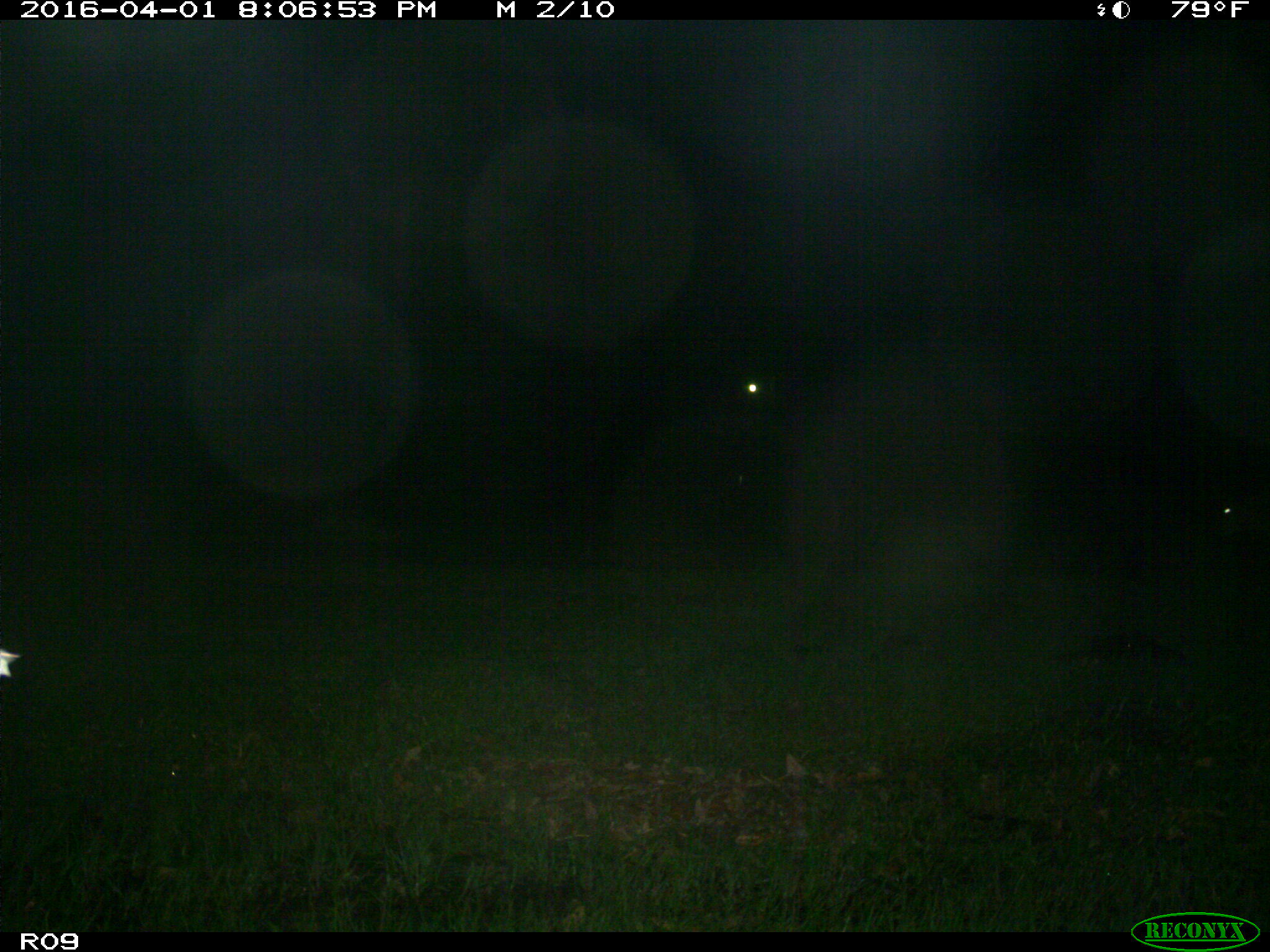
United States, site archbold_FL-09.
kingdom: Animalia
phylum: Chordata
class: Mammalia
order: Artiodactyla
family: Bovidae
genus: Bos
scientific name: Bos taurus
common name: domestic cow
Bos taurus (domestic cow).